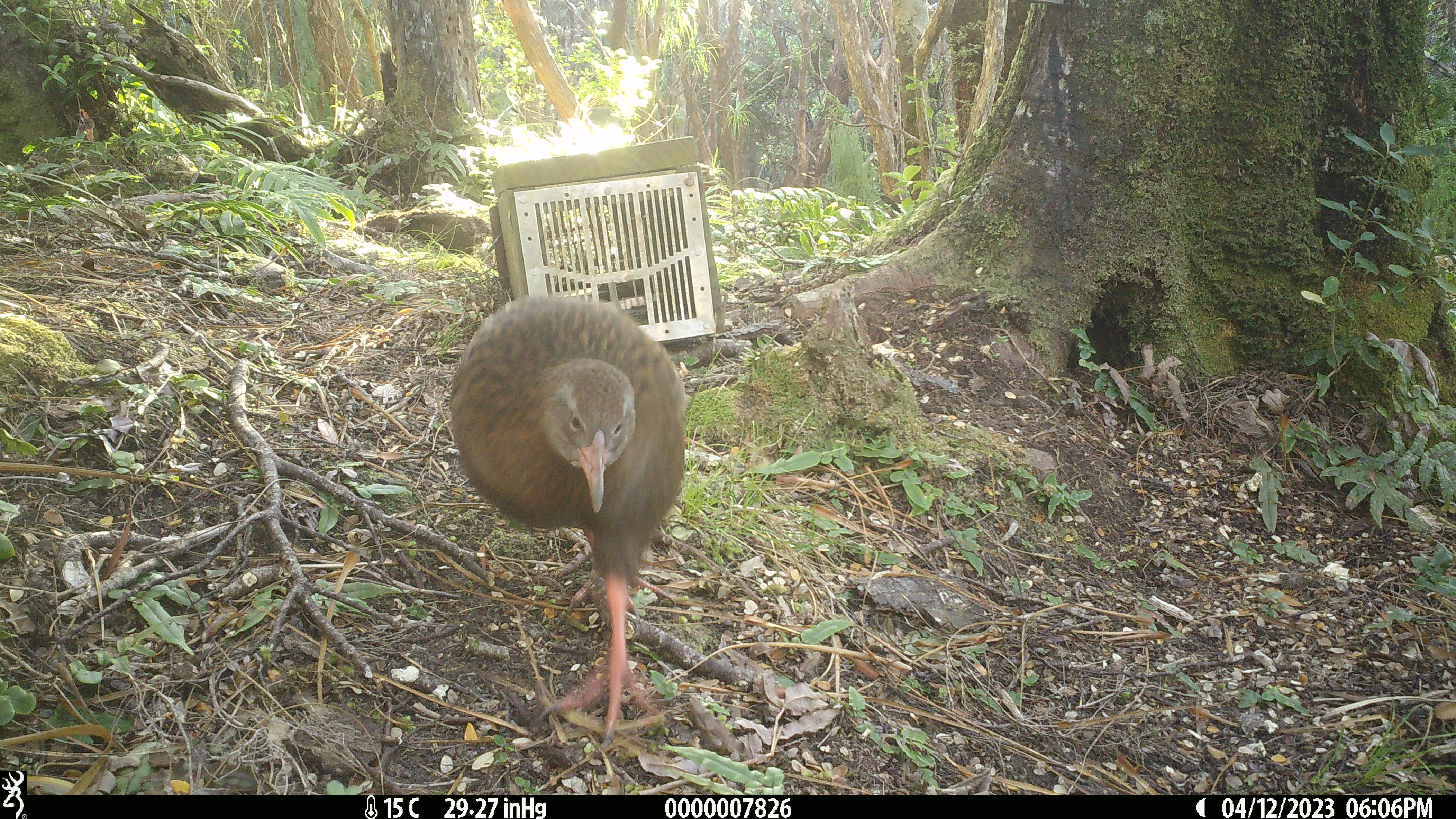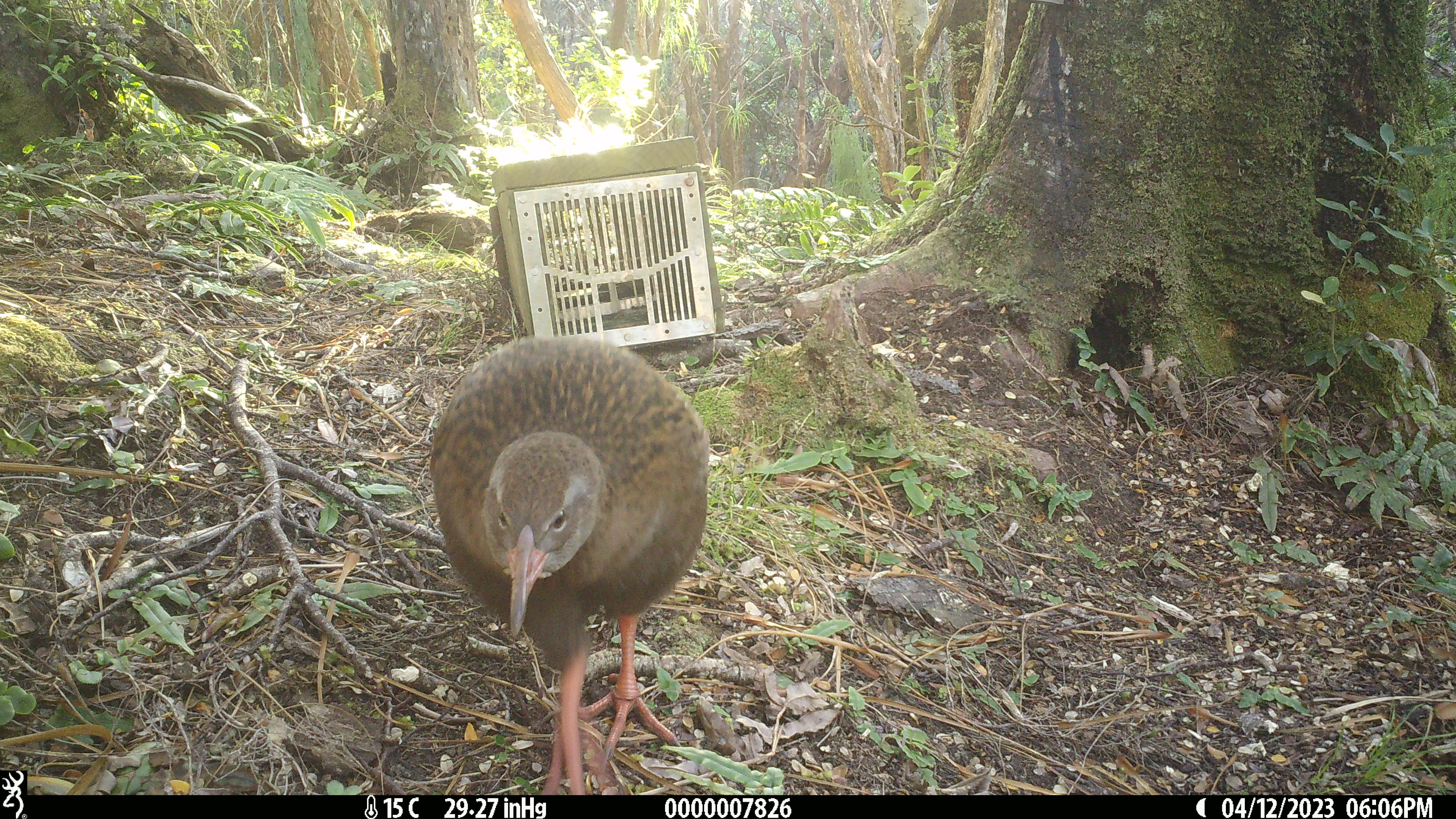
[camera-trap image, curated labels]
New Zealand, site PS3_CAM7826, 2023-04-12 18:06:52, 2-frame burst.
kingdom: Animalia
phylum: Chordata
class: Aves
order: Gruiformes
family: Rallidae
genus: Gallirallus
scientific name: Gallirallus australis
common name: weka